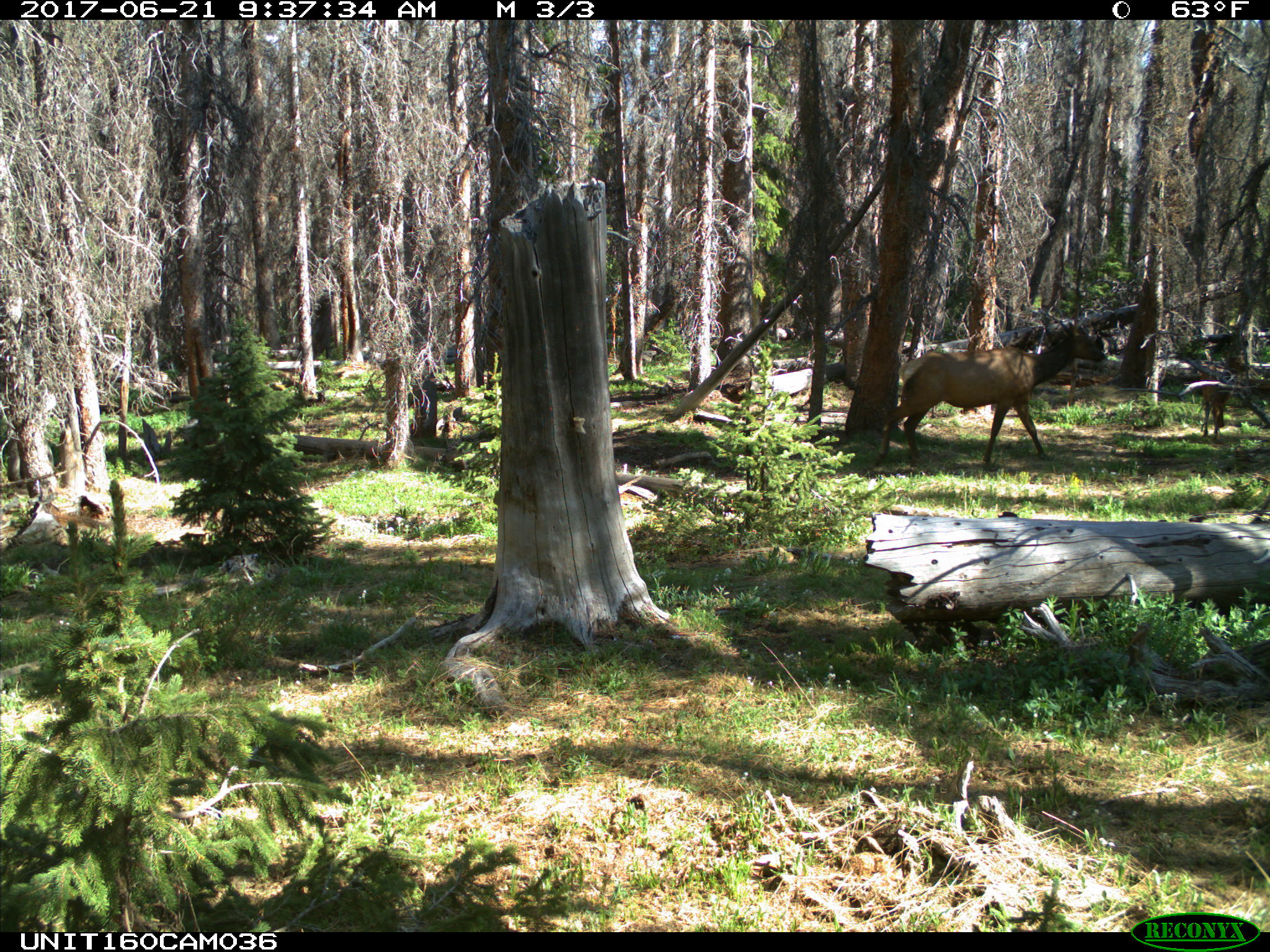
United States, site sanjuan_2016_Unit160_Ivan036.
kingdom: Animalia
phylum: Chordata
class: Mammalia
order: Artiodactyla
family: Cervidae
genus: Cervus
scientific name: Cervus elaphus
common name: red deer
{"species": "Cervus elaphus (red deer)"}